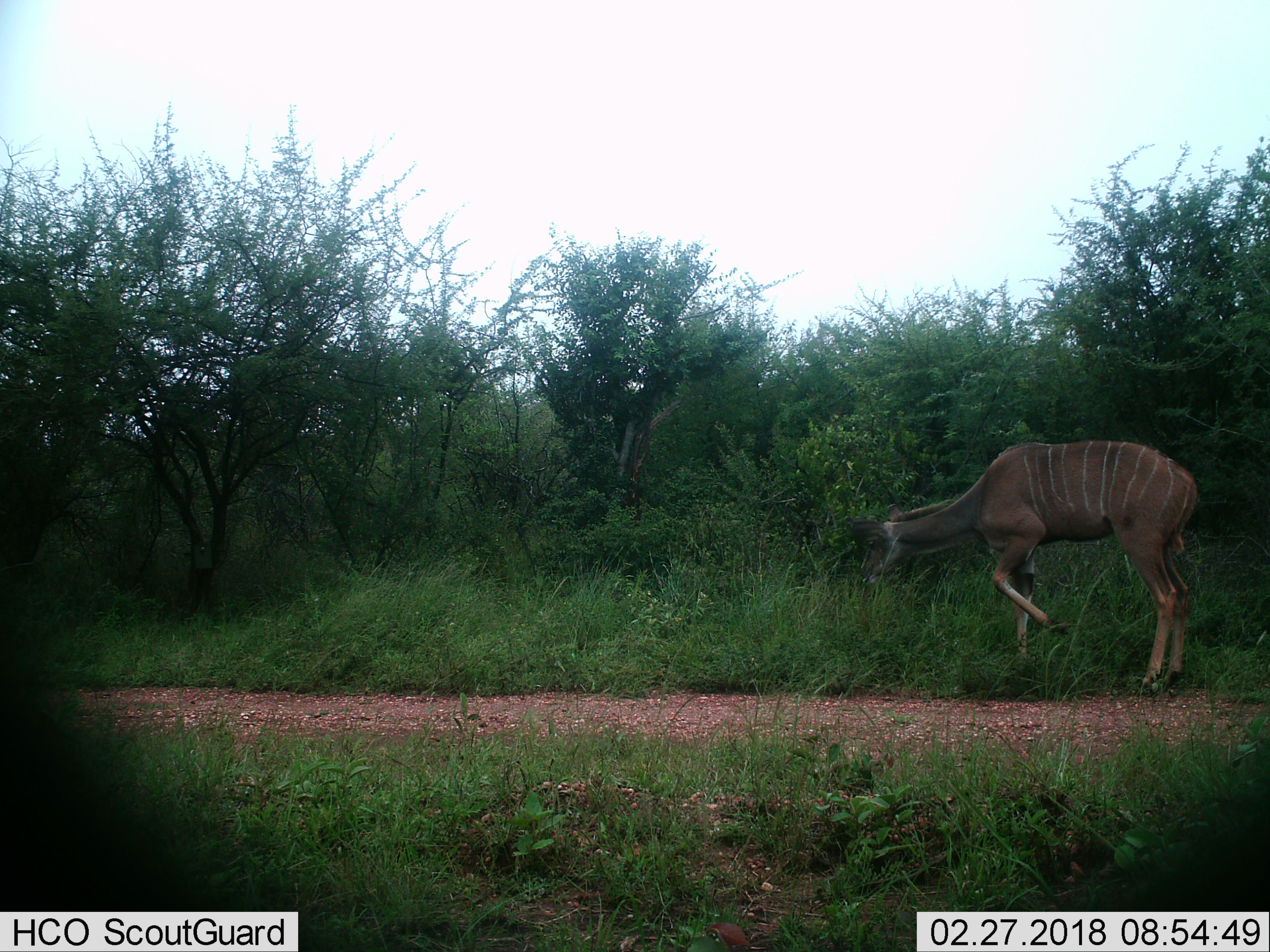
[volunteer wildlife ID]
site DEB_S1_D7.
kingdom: Animalia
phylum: Chordata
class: Mammalia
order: Artiodactyla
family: Bovidae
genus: Tragelaphus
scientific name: Tragelaphus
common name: kudu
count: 1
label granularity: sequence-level